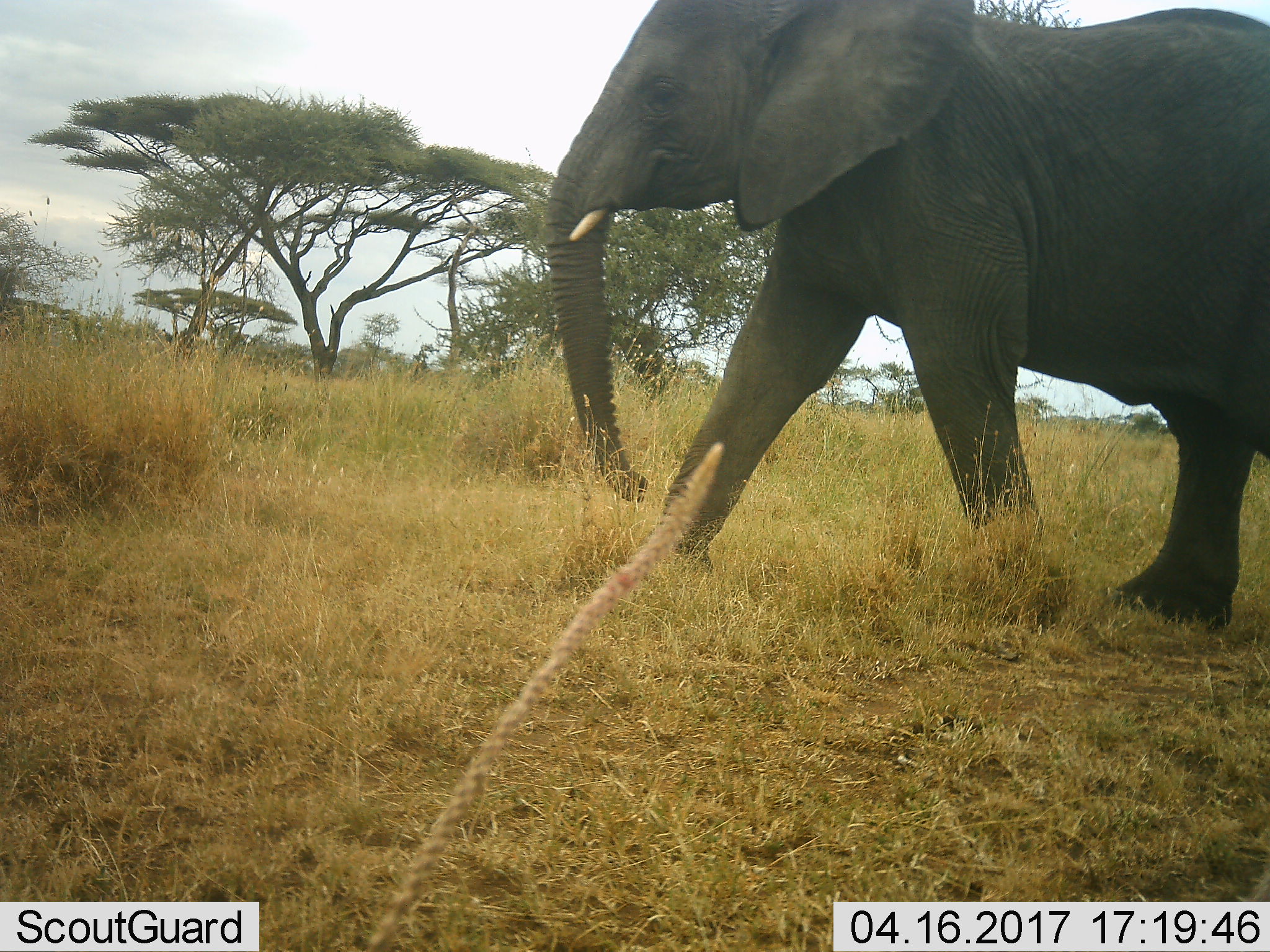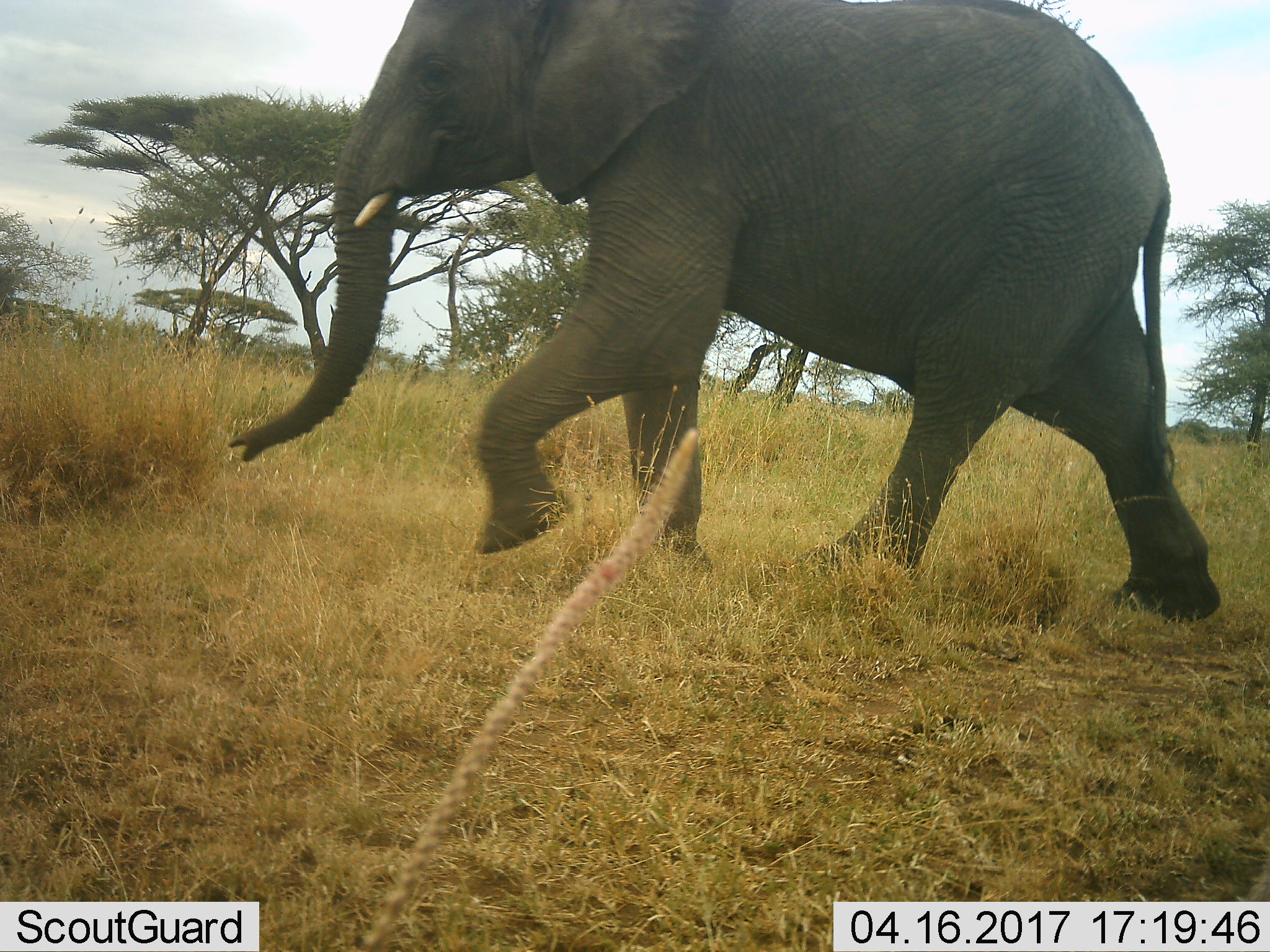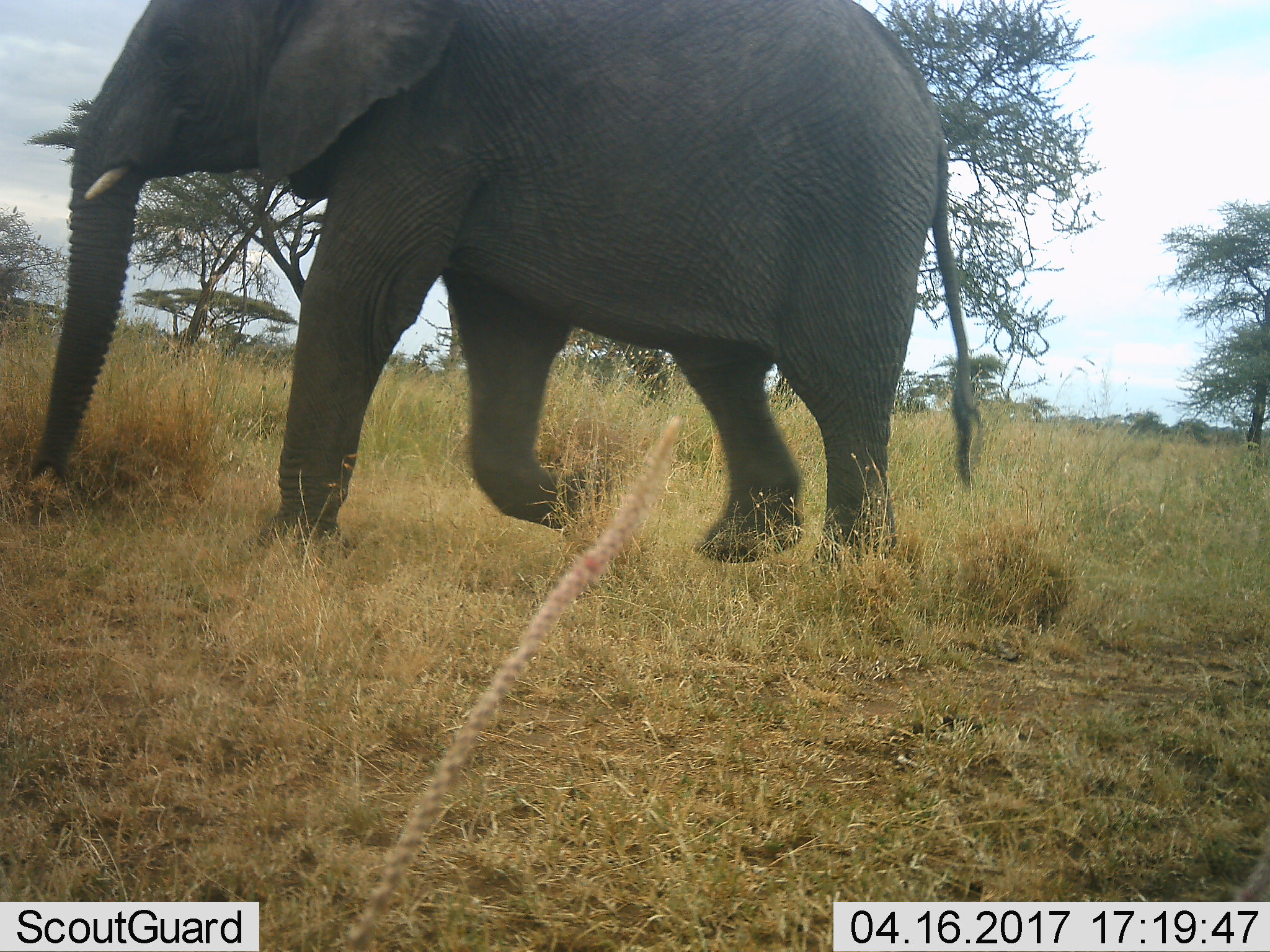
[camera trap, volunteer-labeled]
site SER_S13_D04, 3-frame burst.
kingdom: Animalia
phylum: Chordata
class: Mammalia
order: Proboscidea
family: Elephantidae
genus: Loxodonta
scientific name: Loxodonta africana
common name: african bush elephant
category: elephant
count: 1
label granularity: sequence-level